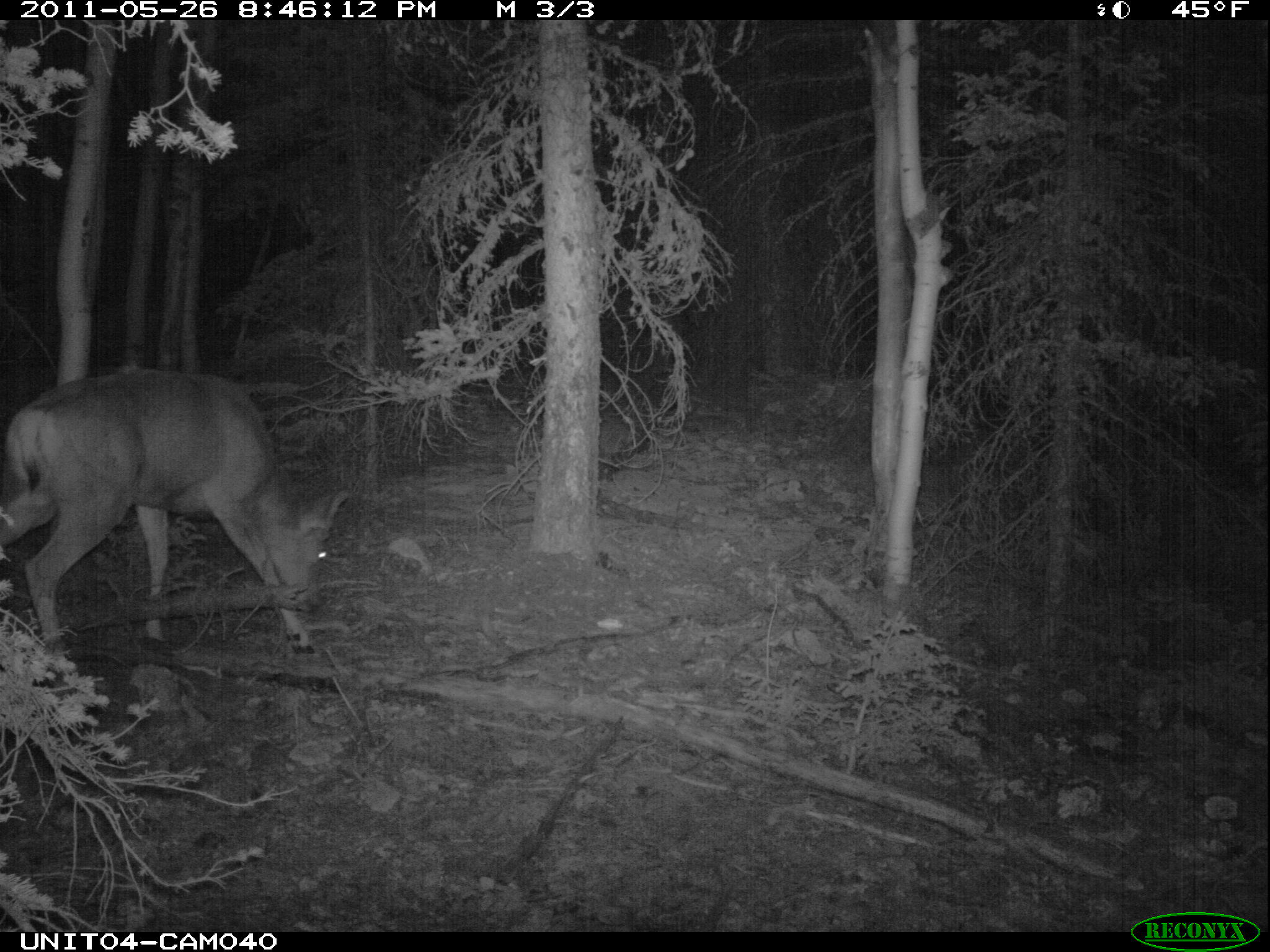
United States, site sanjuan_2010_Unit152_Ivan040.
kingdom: Animalia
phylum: Chordata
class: Mammalia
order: Artiodactyla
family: Cervidae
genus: Odocoileus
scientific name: Odocoileus hemionus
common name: mule deer